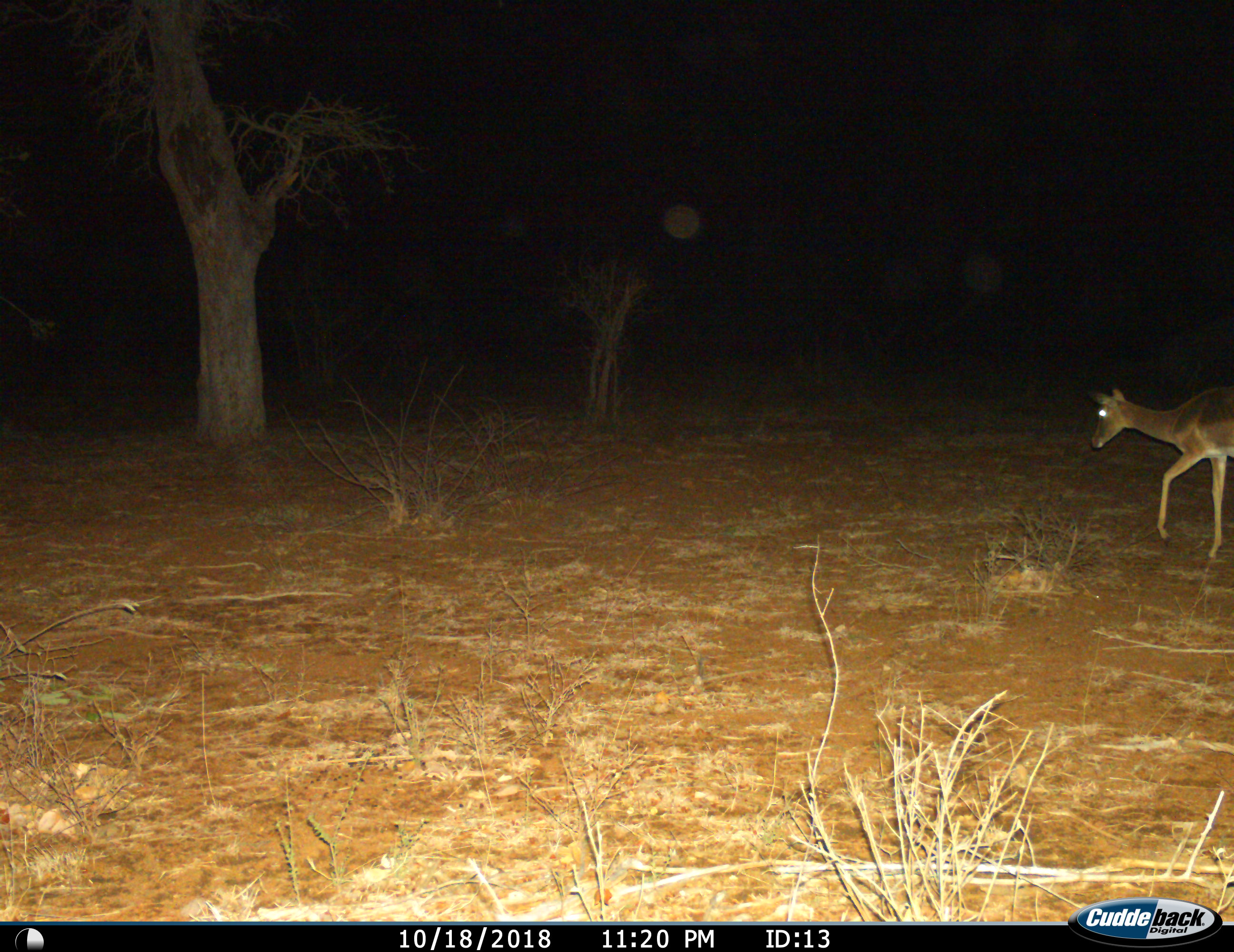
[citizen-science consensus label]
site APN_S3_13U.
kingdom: Animalia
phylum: Chordata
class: Mammalia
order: Artiodactyla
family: Bovidae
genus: Aepyceros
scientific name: Aepyceros melampus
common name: impala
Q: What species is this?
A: Impala (Aepyceros melampus).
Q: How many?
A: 1.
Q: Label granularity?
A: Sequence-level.